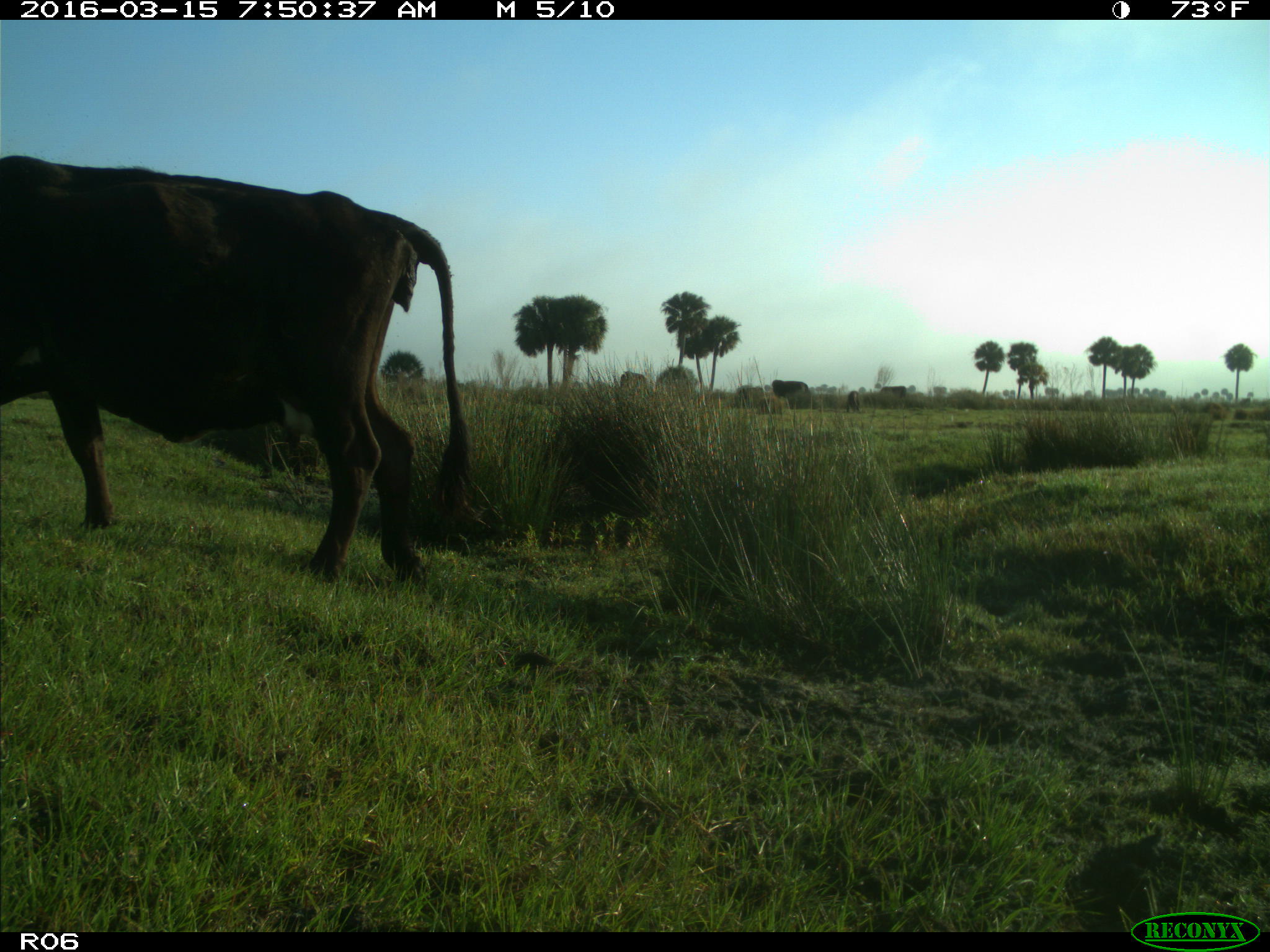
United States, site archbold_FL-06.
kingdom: Animalia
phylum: Chordata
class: Mammalia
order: Artiodactyla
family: Bovidae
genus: Bos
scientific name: Bos taurus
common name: domestic cow